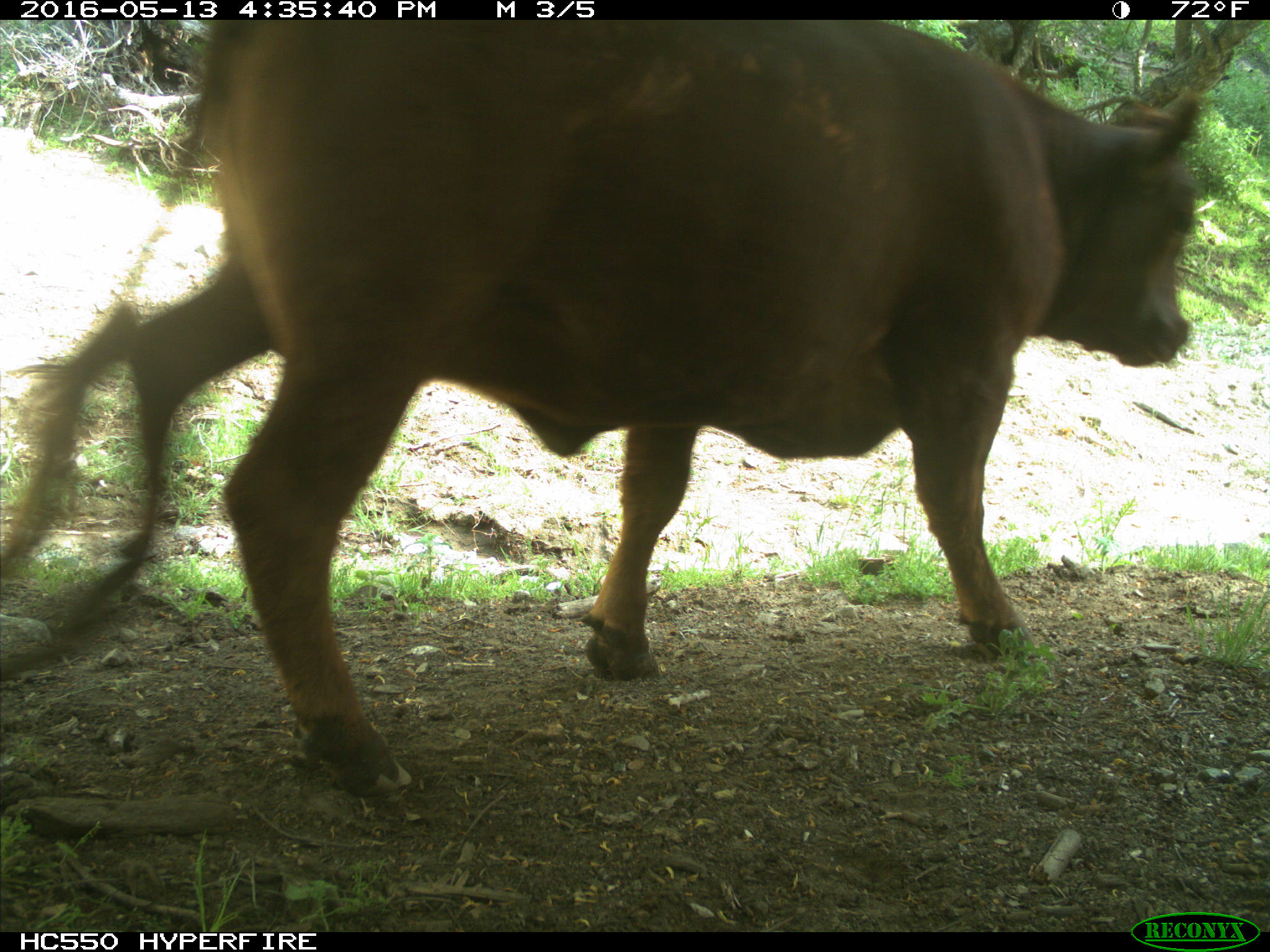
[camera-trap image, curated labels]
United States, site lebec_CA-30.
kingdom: Animalia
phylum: Chordata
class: Mammalia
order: Artiodactyla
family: Bovidae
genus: Bos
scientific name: Bos taurus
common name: domestic cow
Bos taurus (domestic cow).